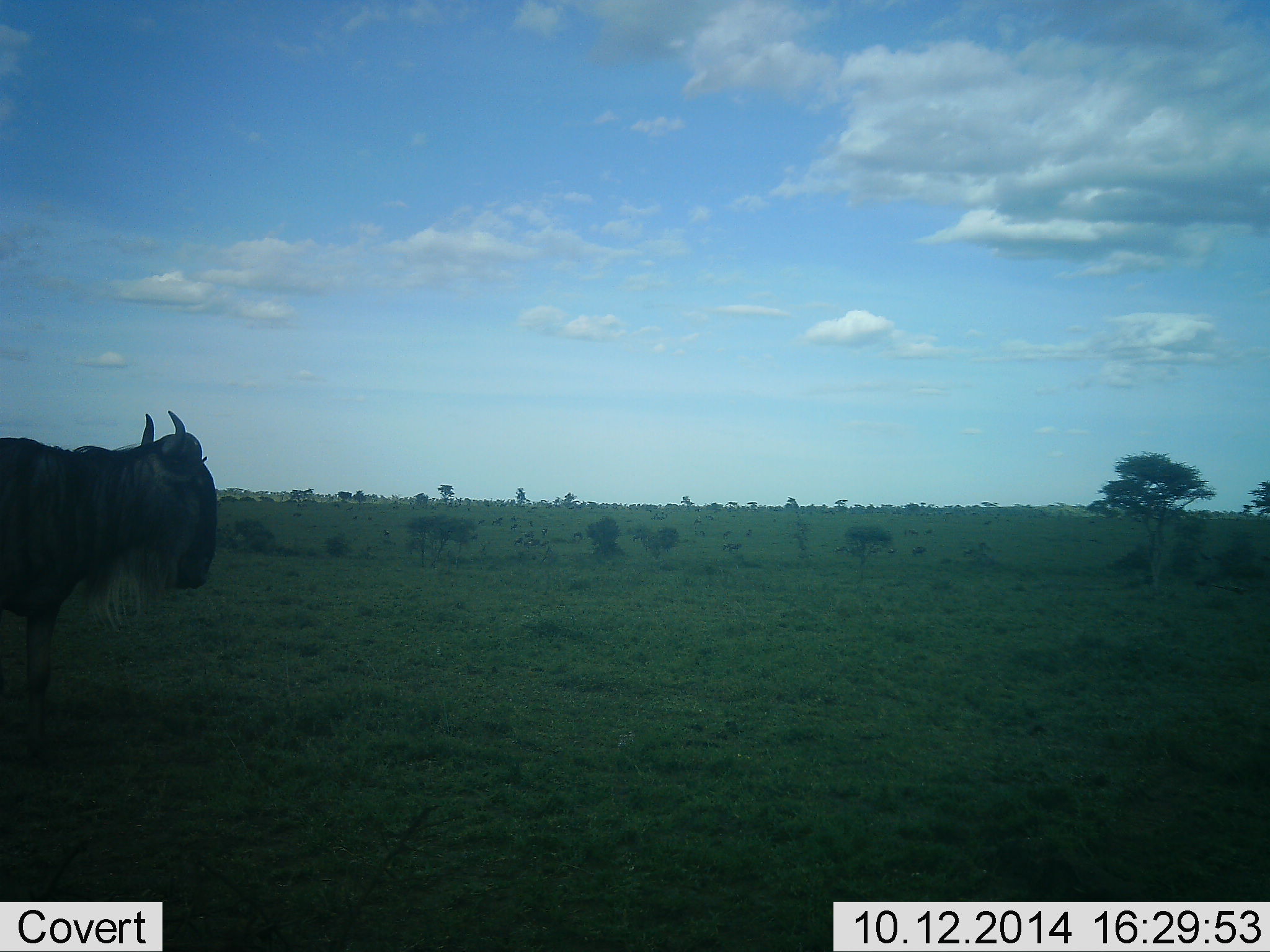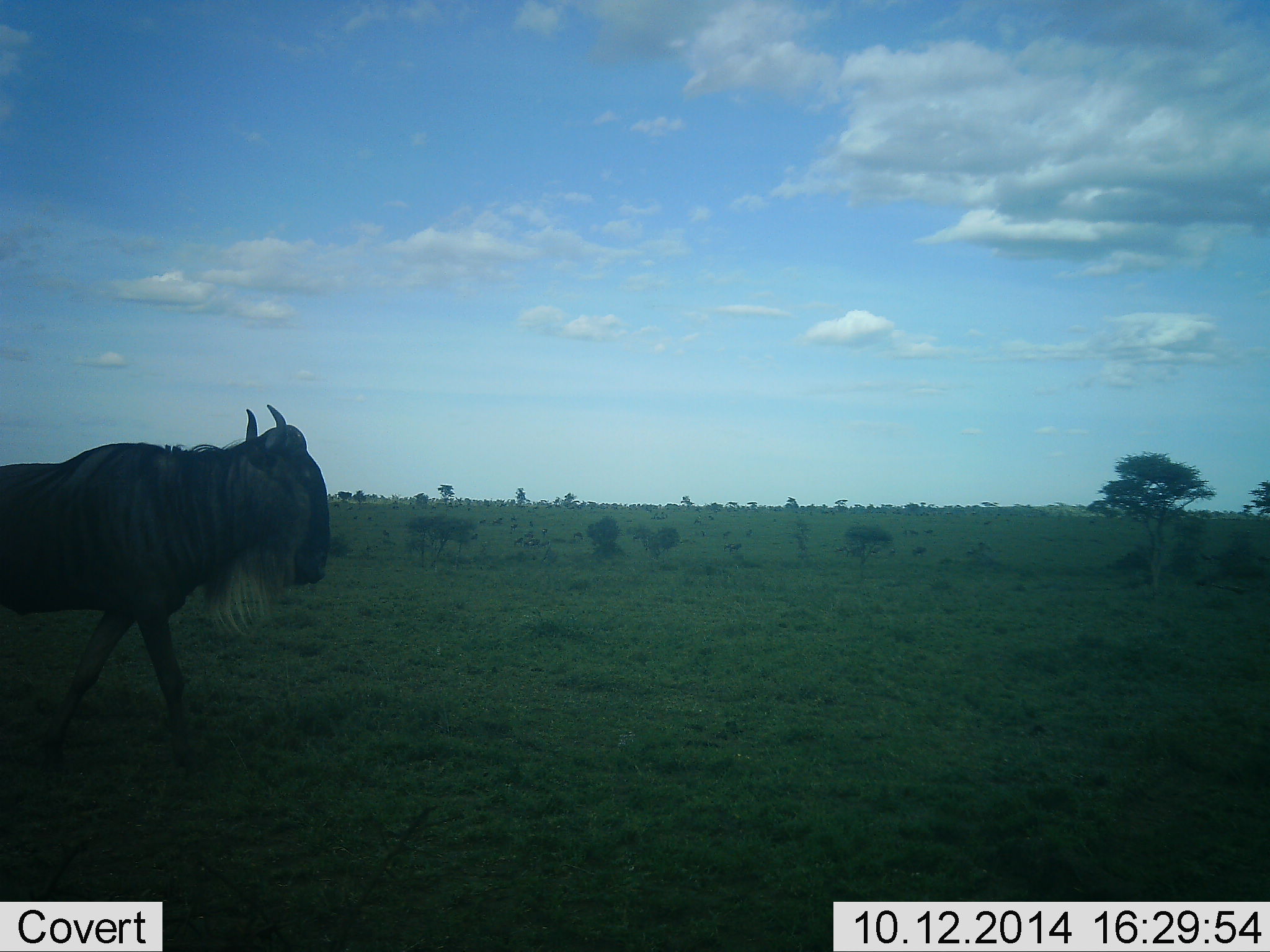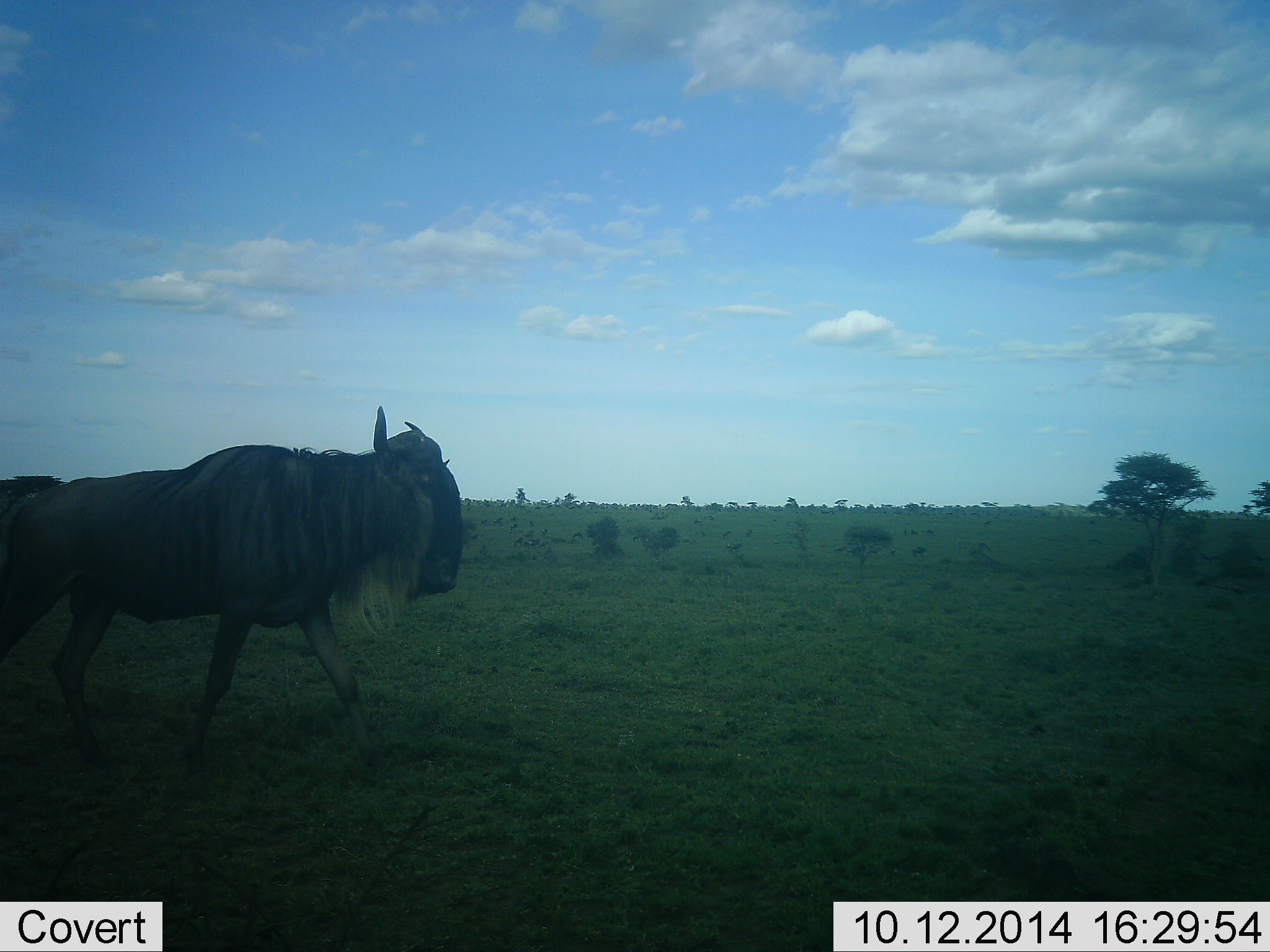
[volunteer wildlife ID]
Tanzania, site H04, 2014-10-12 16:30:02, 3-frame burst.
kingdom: Animalia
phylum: Chordata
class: Mammalia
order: Artiodactyla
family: Bovidae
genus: Connochaetes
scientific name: Connochaetes taurinus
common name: blue wildebeest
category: wildebeest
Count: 1.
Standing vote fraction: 0%.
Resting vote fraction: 0%.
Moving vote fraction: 100%.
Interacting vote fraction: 0%.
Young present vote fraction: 0%.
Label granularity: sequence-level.